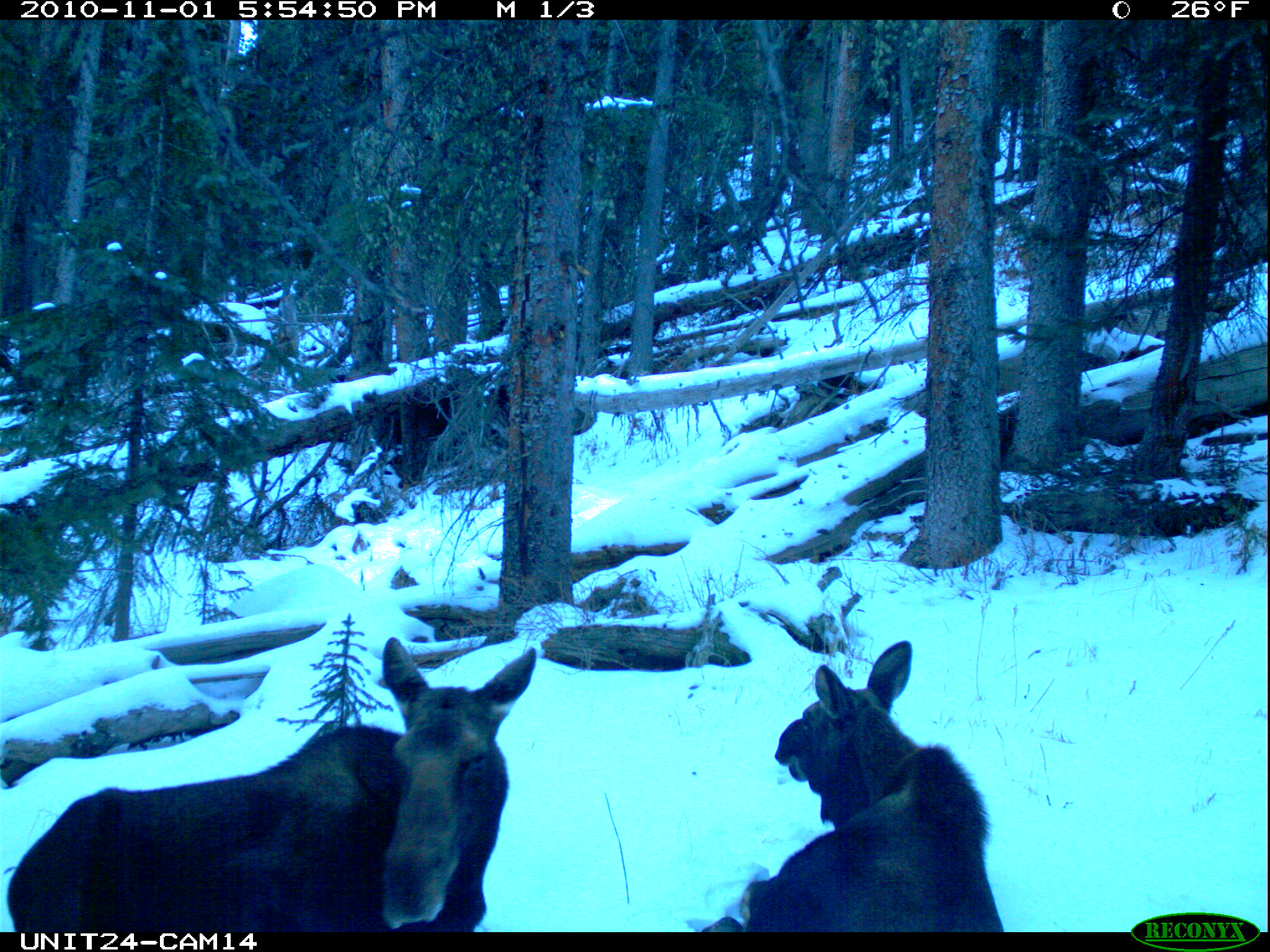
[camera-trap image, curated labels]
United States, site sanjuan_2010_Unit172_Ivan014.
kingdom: Animalia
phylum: Chordata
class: Mammalia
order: Artiodactyla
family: Cervidae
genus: Alces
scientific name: Alces alces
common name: moose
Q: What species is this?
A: Alces alces (moose).